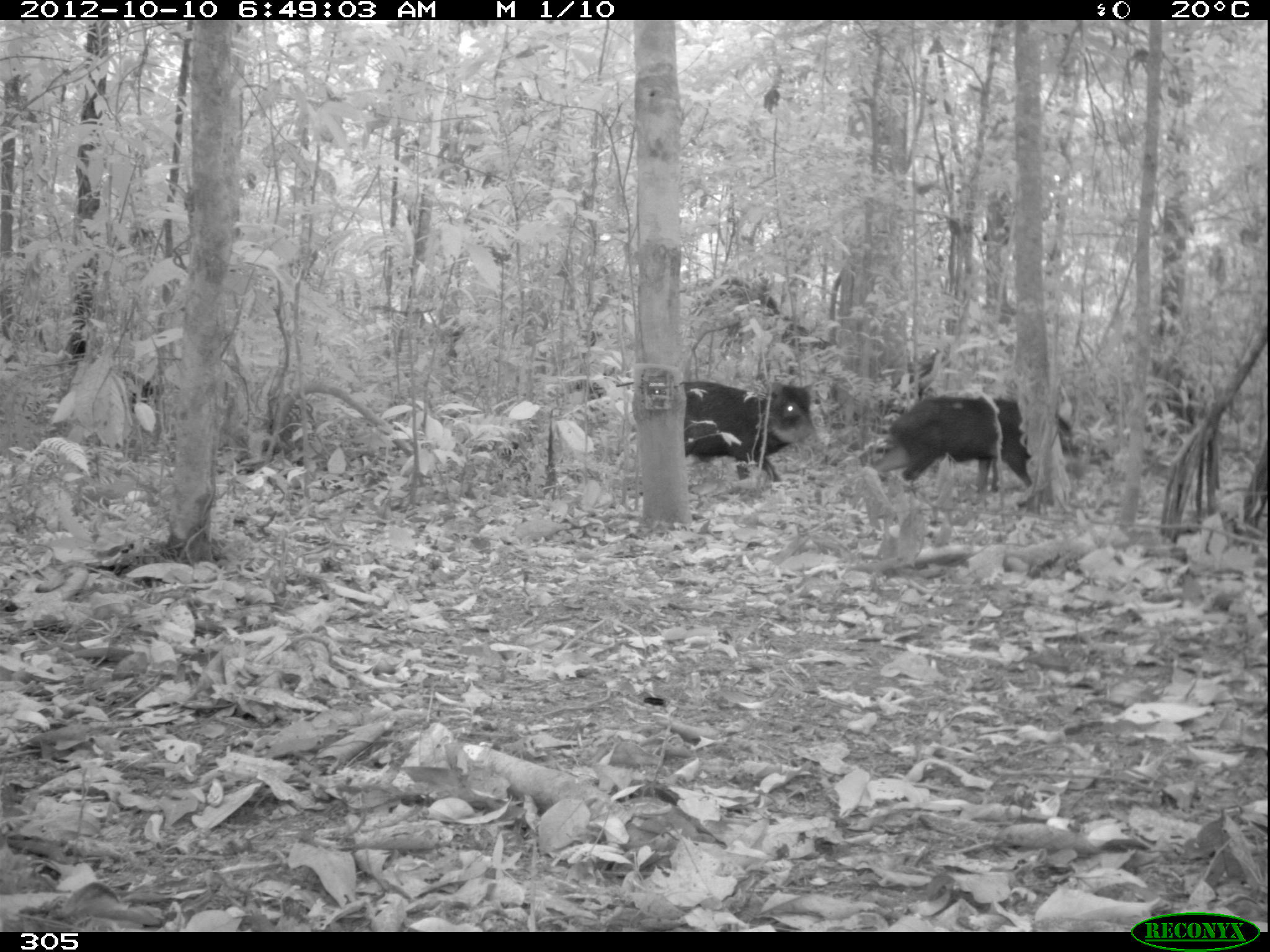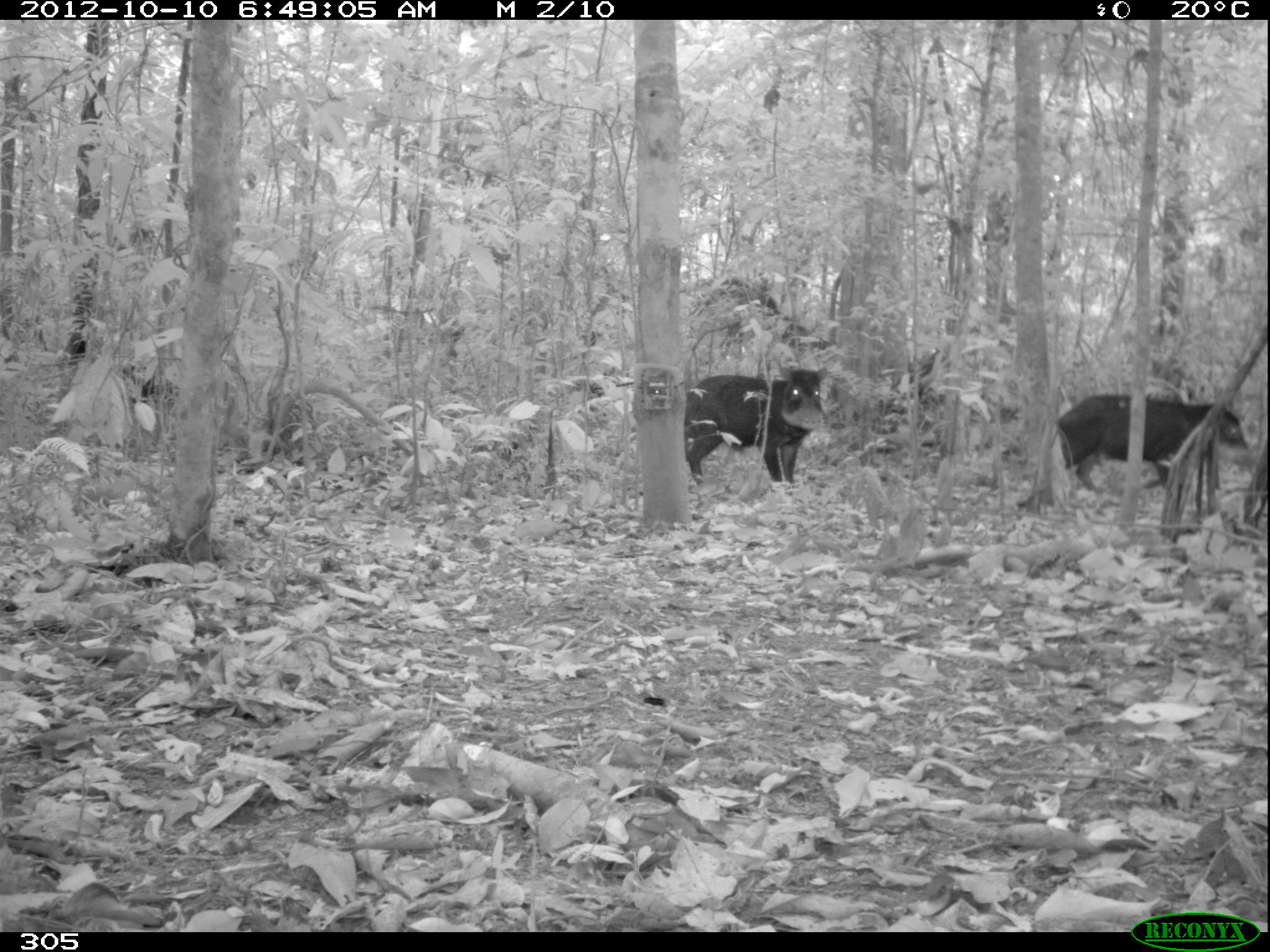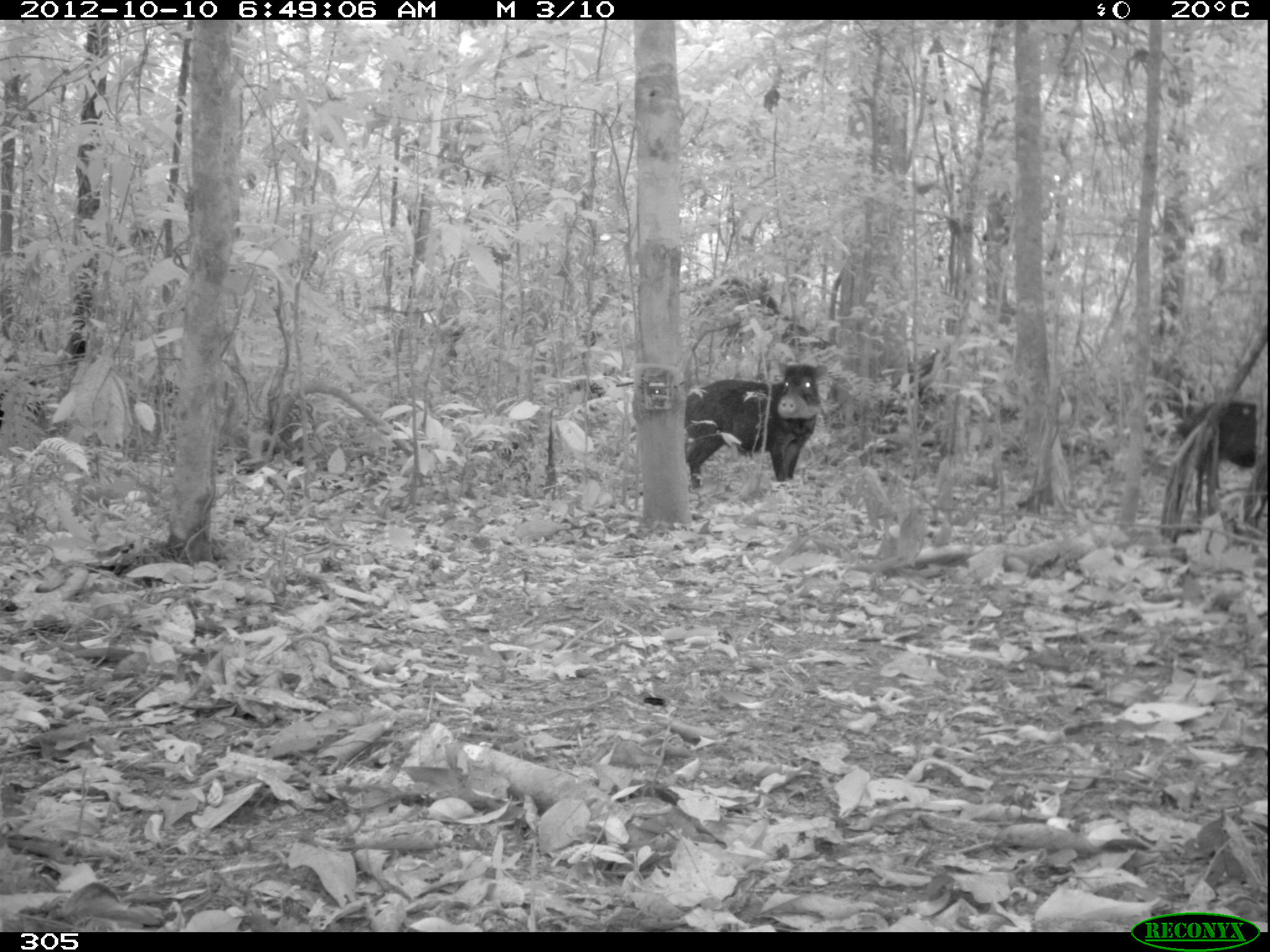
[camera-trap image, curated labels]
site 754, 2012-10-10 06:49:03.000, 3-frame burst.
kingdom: Animalia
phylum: Chordata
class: Mammalia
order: Artiodactyla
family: Tayassuidae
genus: Tayassu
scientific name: Tayassu pecari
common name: white-lipped peccary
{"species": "Tayassu pecari (white-lipped peccary)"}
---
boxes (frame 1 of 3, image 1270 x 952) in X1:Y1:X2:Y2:
tayassu pecari: 875:392:1079:502; 680:381:819:482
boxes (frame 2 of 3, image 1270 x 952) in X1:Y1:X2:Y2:
tayassu pecari: 1056:392:1251:511; 684:366:827:490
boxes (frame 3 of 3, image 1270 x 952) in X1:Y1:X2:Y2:
tayassu pecari: 687:360:828:493; 1182:400:1269:526